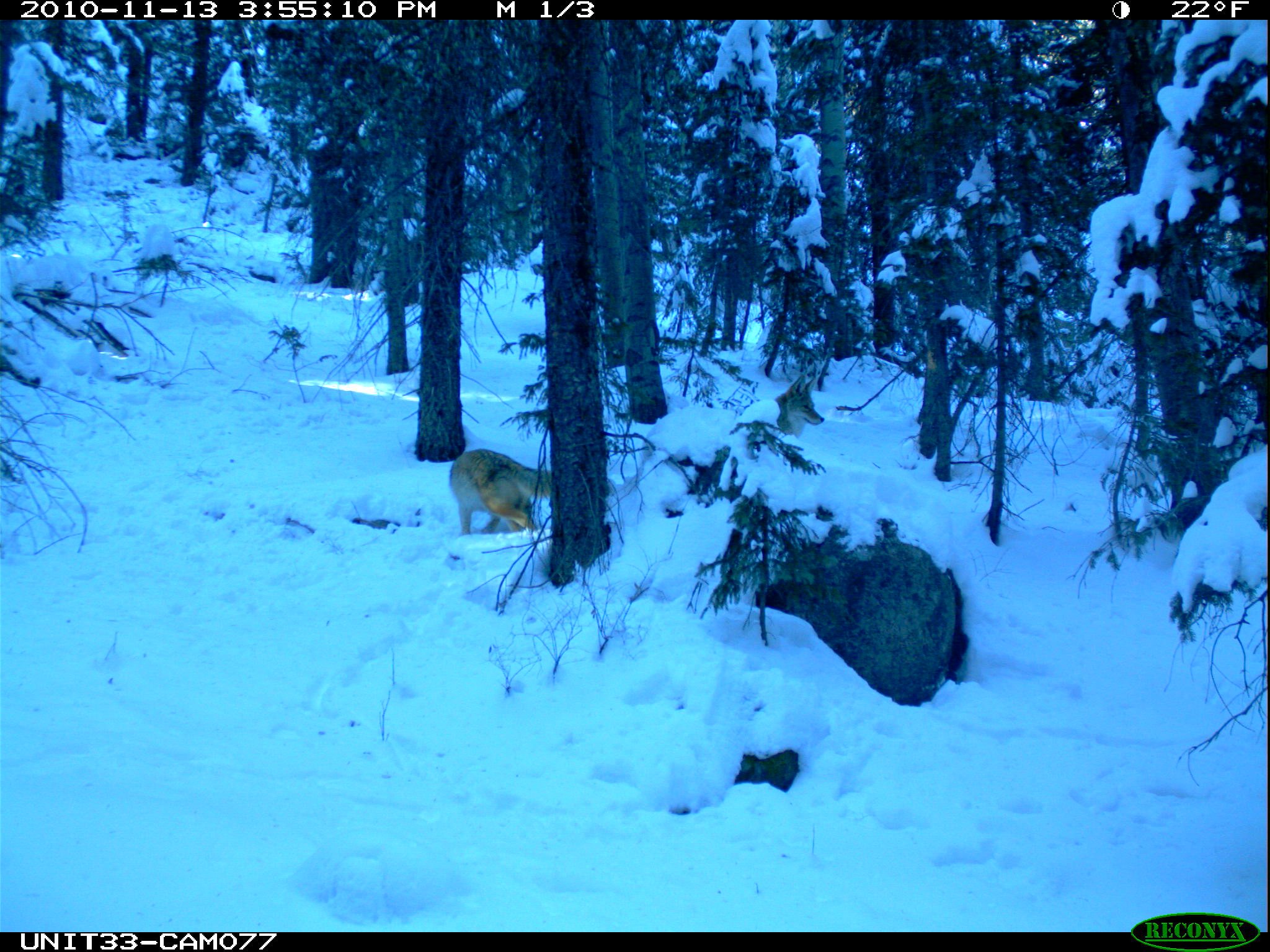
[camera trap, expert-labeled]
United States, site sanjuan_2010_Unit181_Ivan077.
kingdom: Animalia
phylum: Chordata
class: Mammalia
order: Carnivora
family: Canidae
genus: Canis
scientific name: Canis latrans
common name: coyote